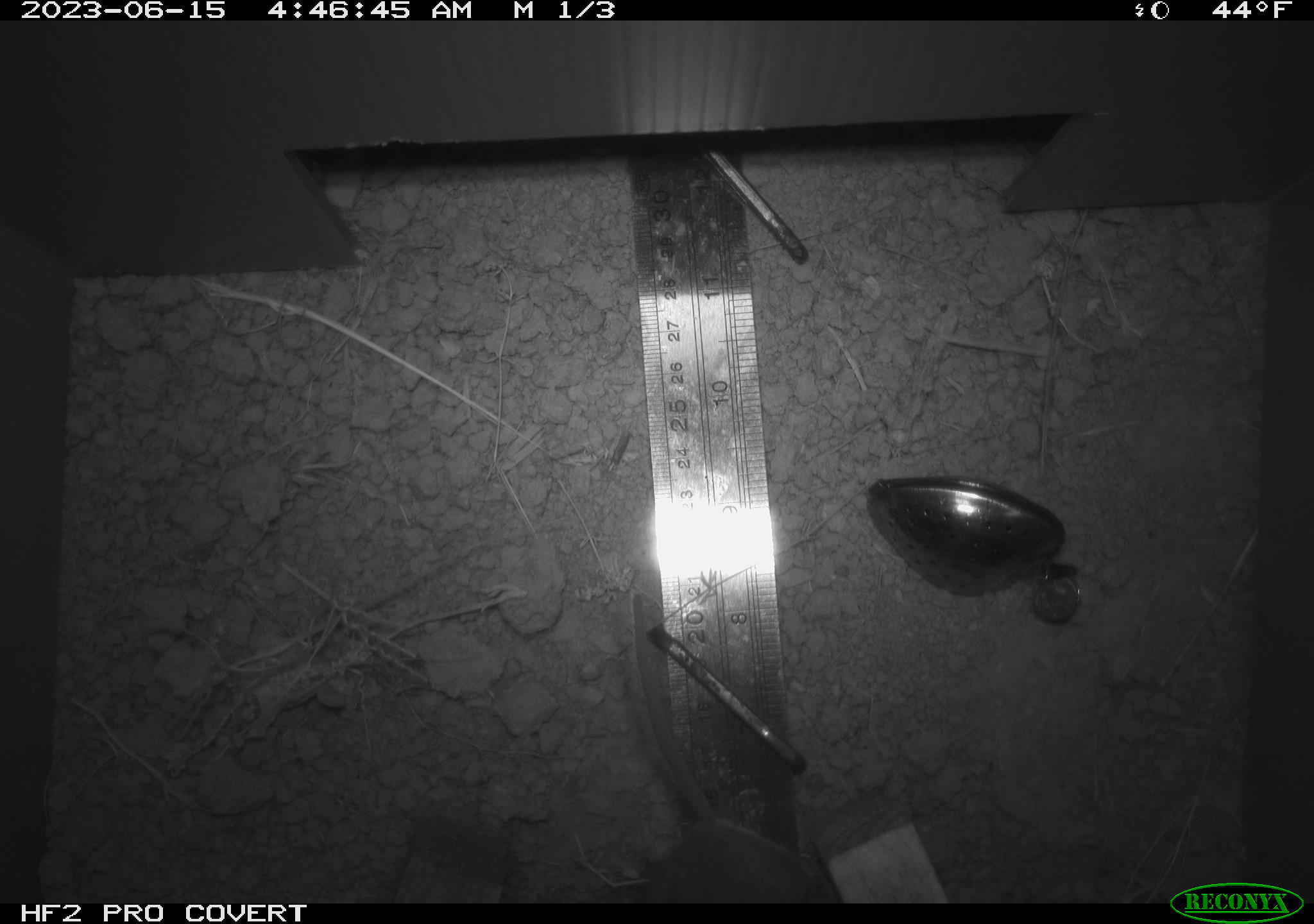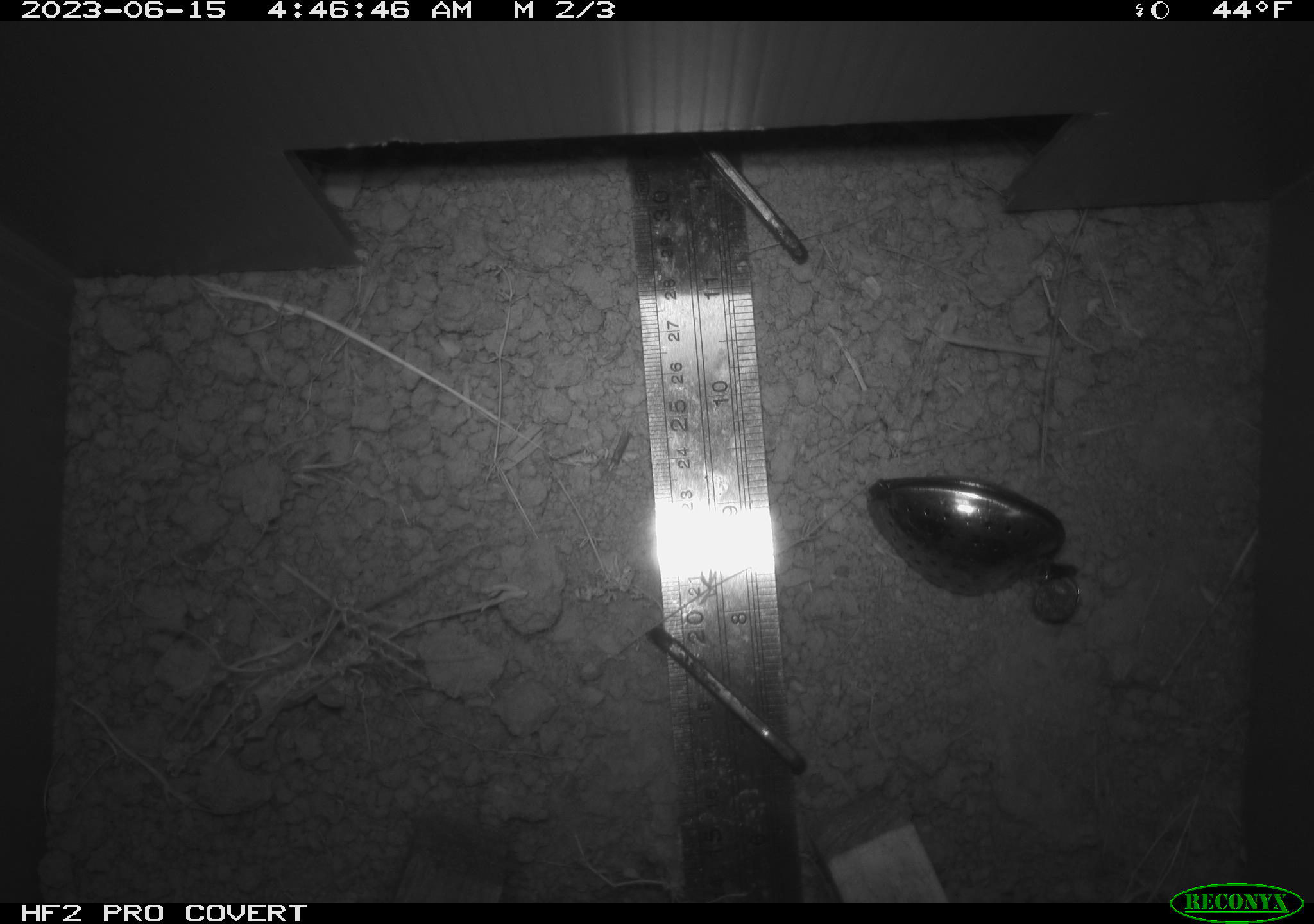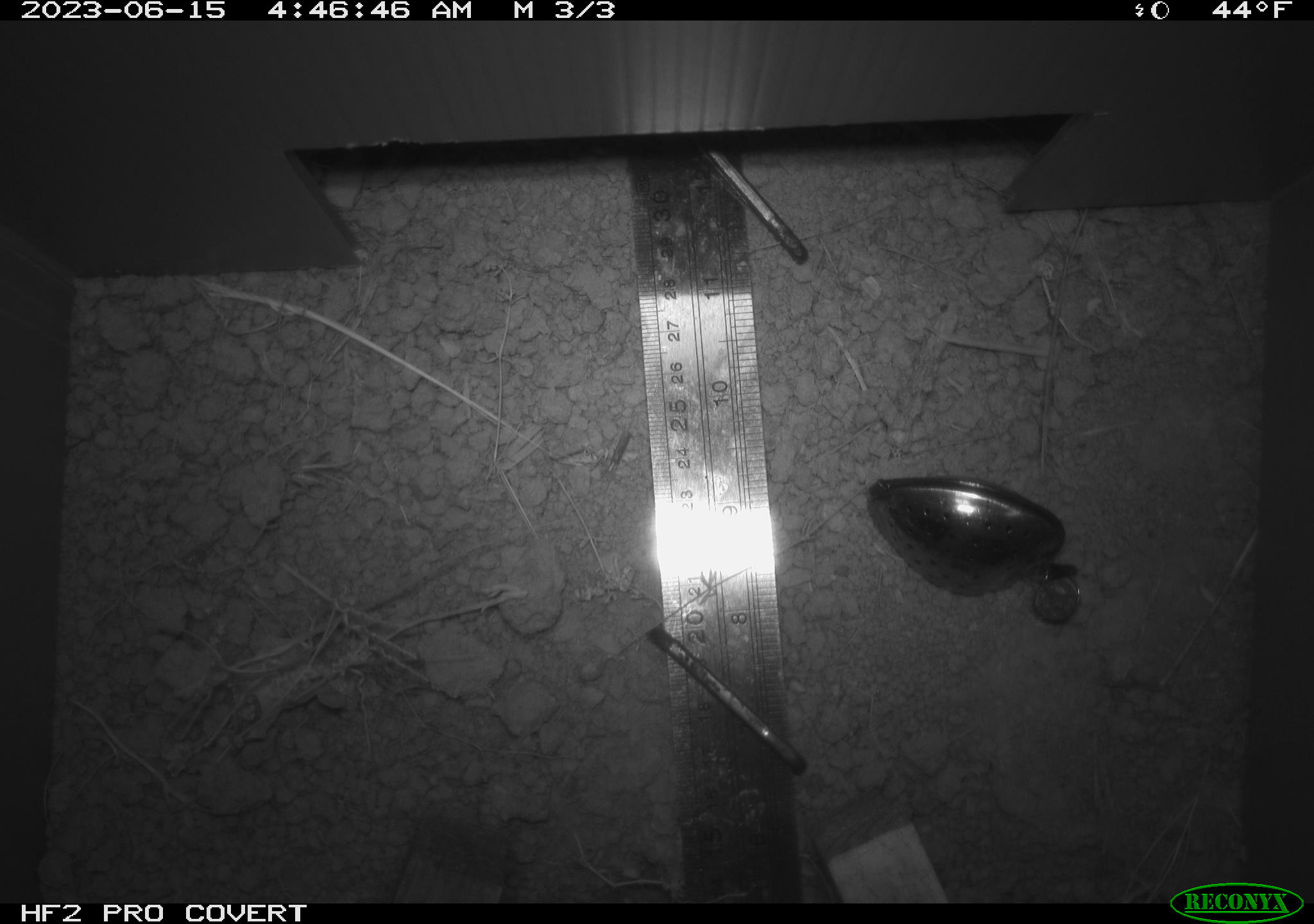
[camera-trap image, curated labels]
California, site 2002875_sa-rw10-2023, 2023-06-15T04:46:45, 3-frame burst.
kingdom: Animalia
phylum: Chordata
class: Mammalia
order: Rodentia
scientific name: Rodentia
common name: rodent